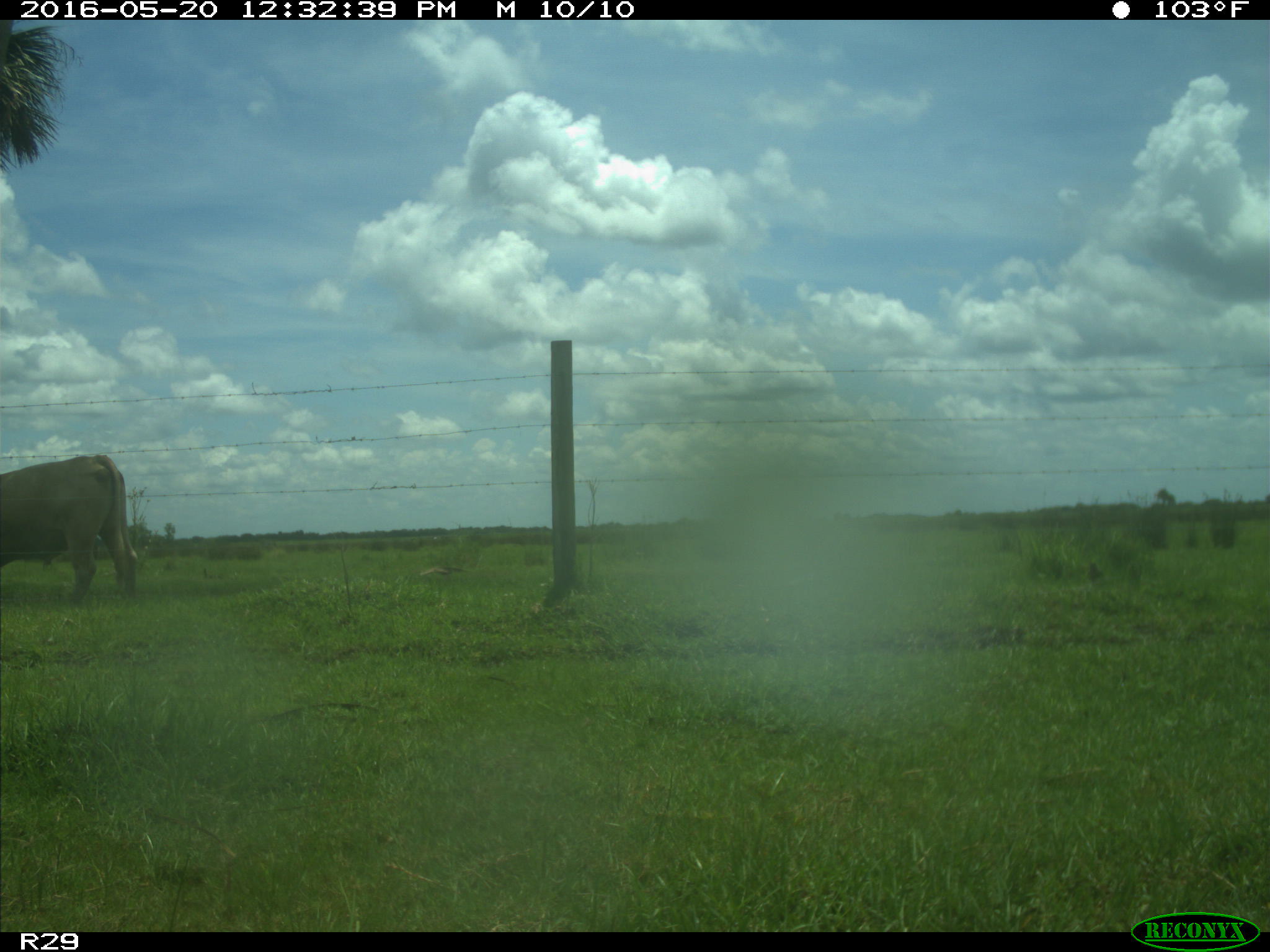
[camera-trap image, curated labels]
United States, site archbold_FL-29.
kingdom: Animalia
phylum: Chordata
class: Mammalia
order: Artiodactyla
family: Bovidae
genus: Bos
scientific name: Bos taurus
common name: domestic cow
Bos taurus (domestic cow).